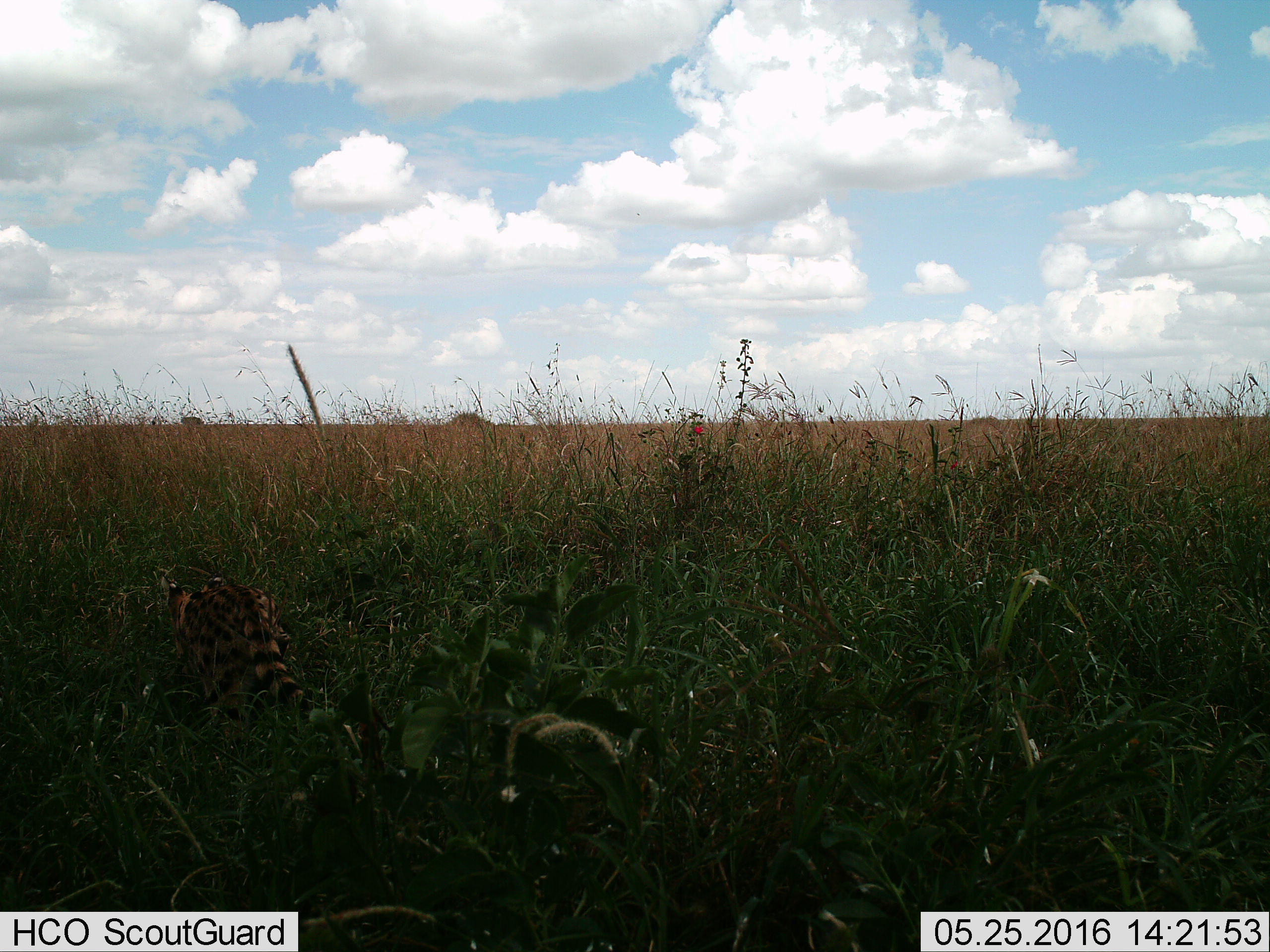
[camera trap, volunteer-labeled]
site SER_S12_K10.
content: unidentified animal